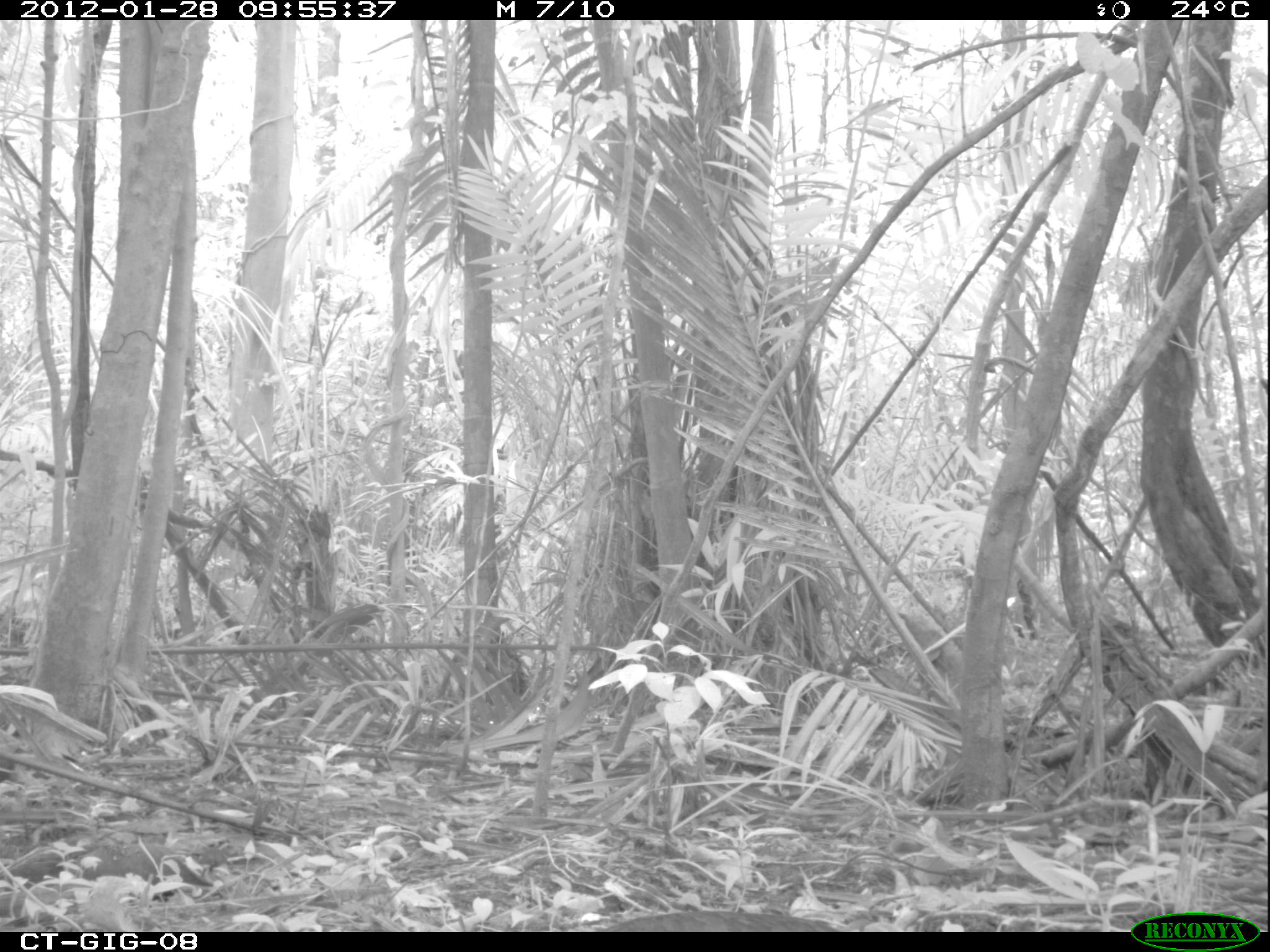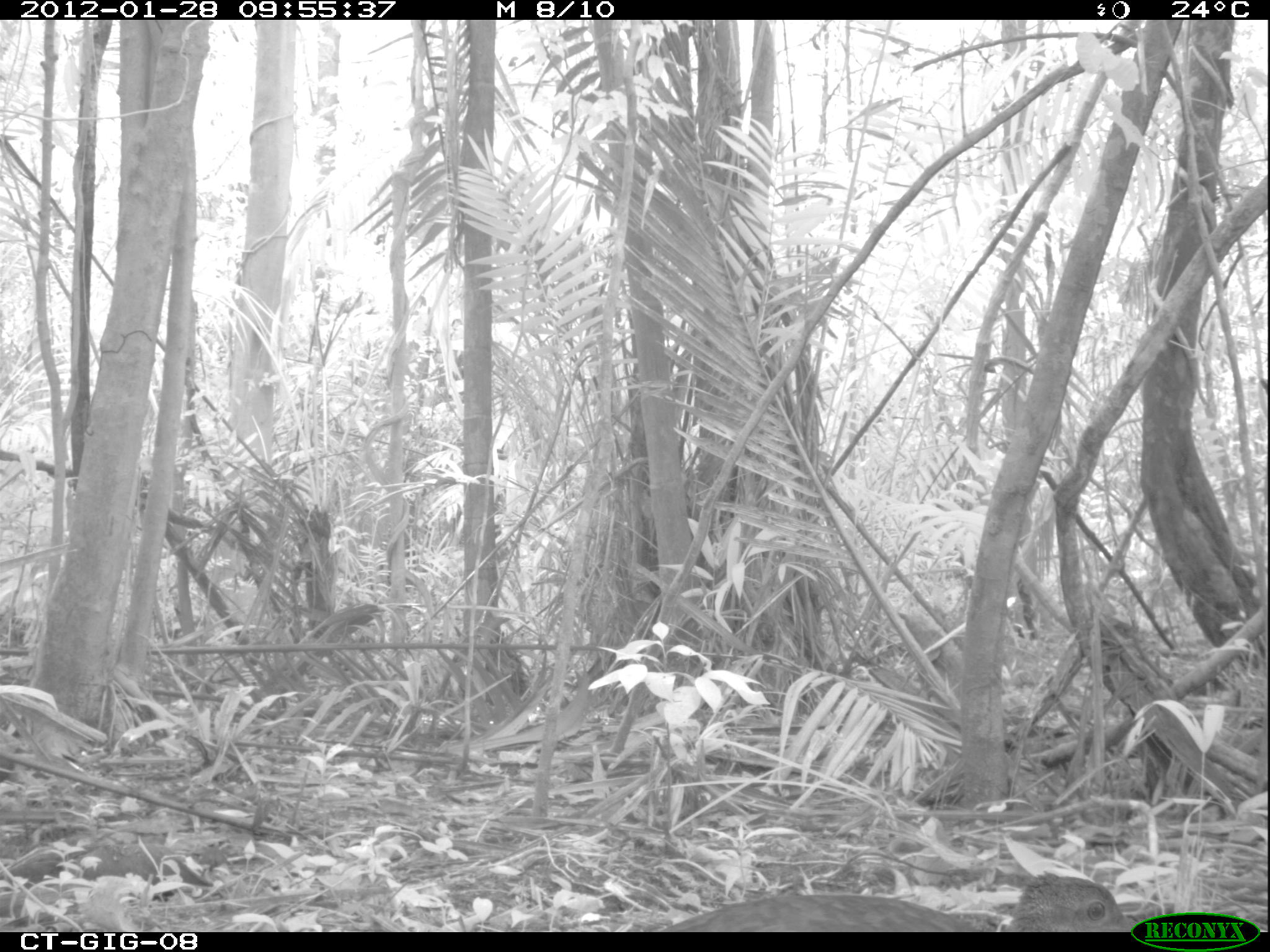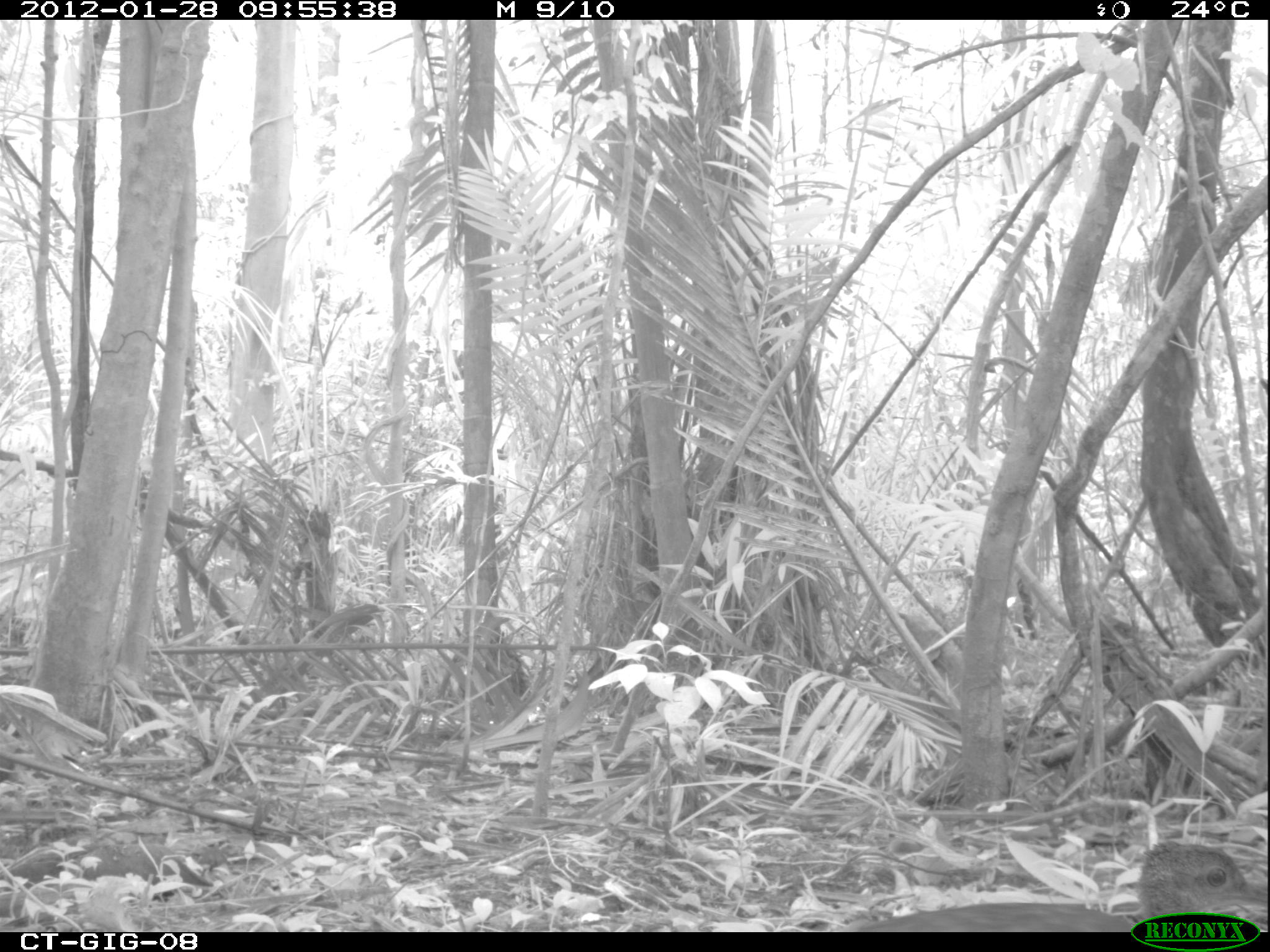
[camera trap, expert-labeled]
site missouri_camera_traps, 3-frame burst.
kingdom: Animalia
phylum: Chordata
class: Aves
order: Tinamiformes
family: Tinamidae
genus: Tinamus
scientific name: Tinamus major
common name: great tinamou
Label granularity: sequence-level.